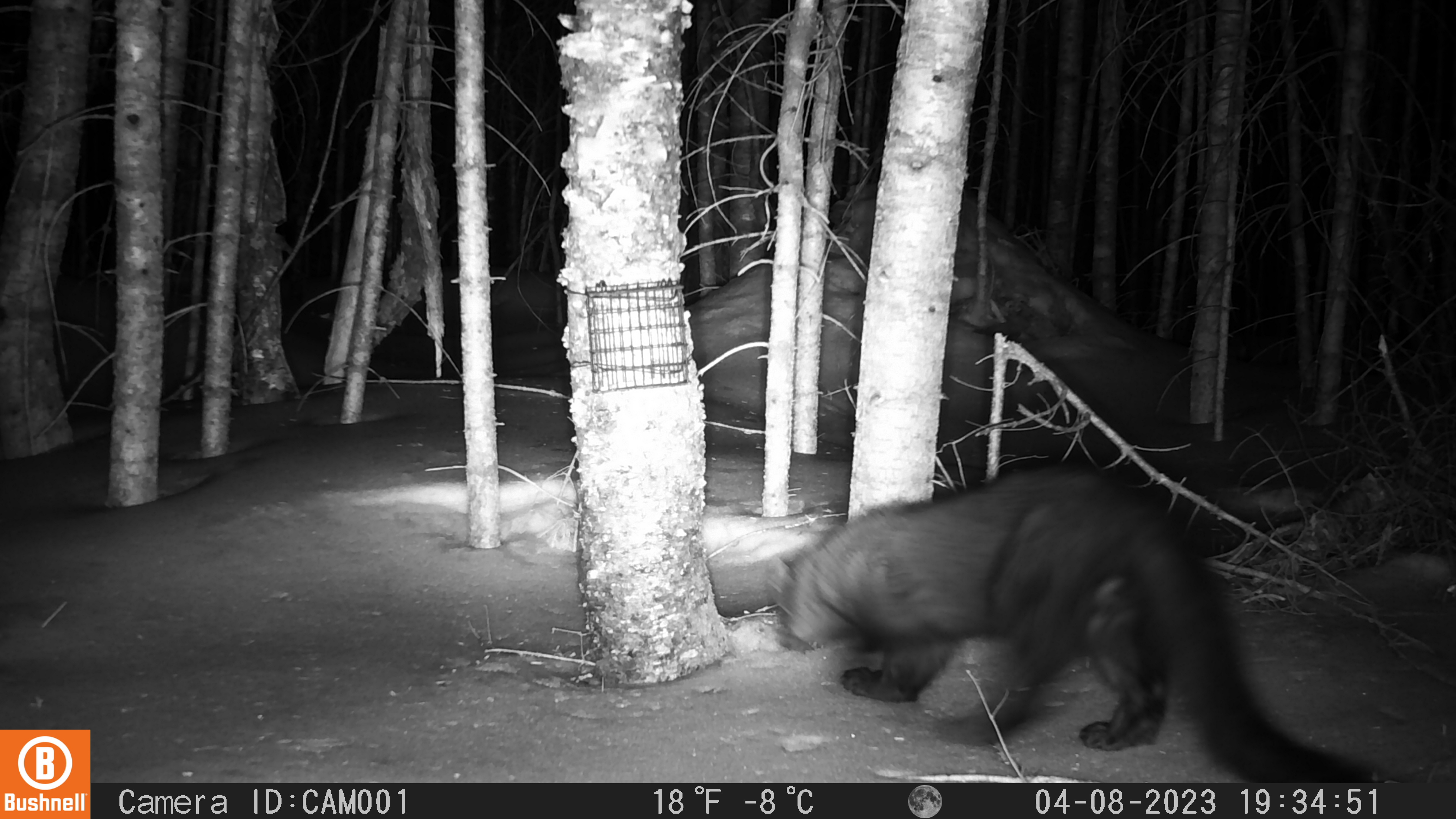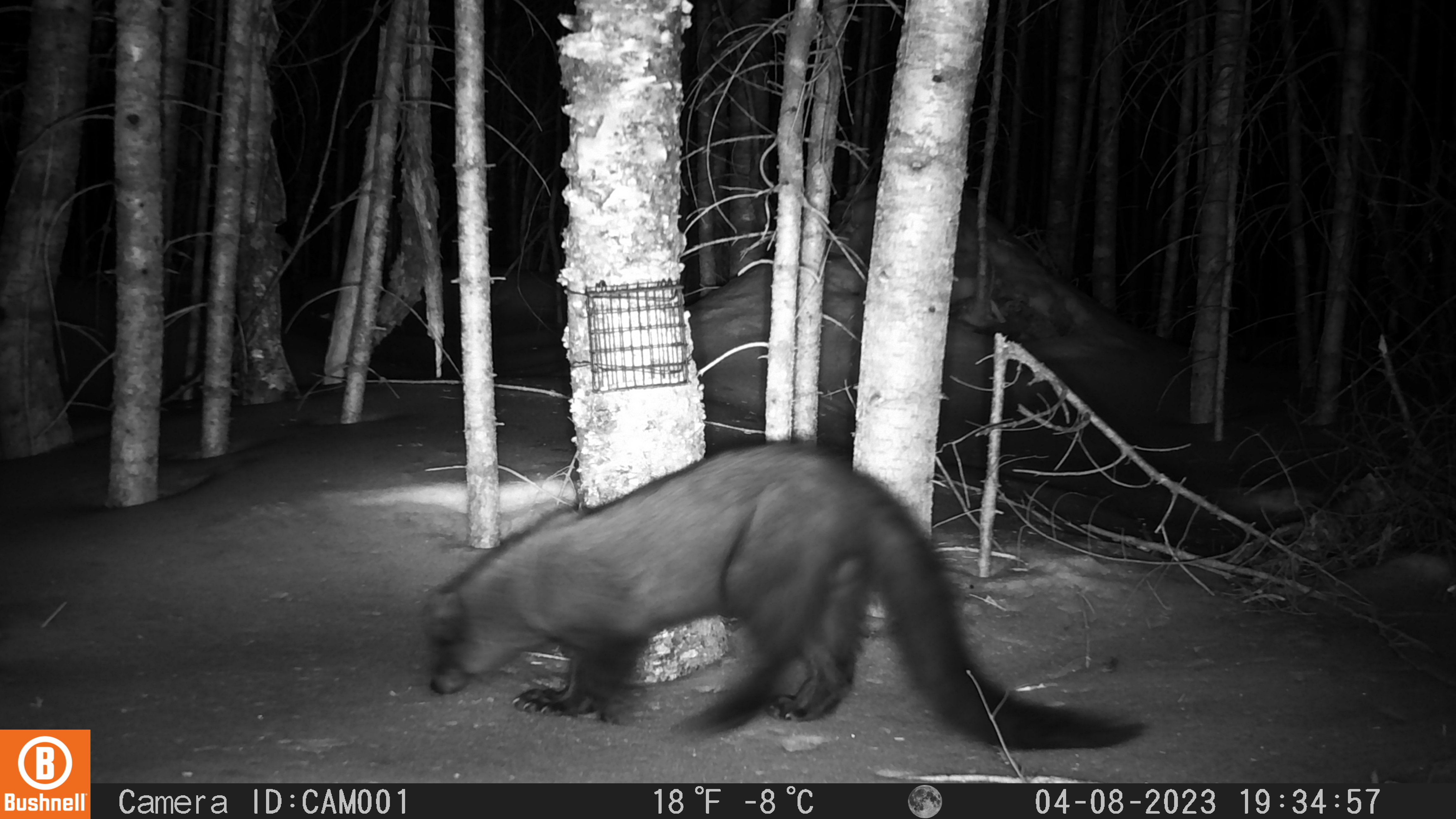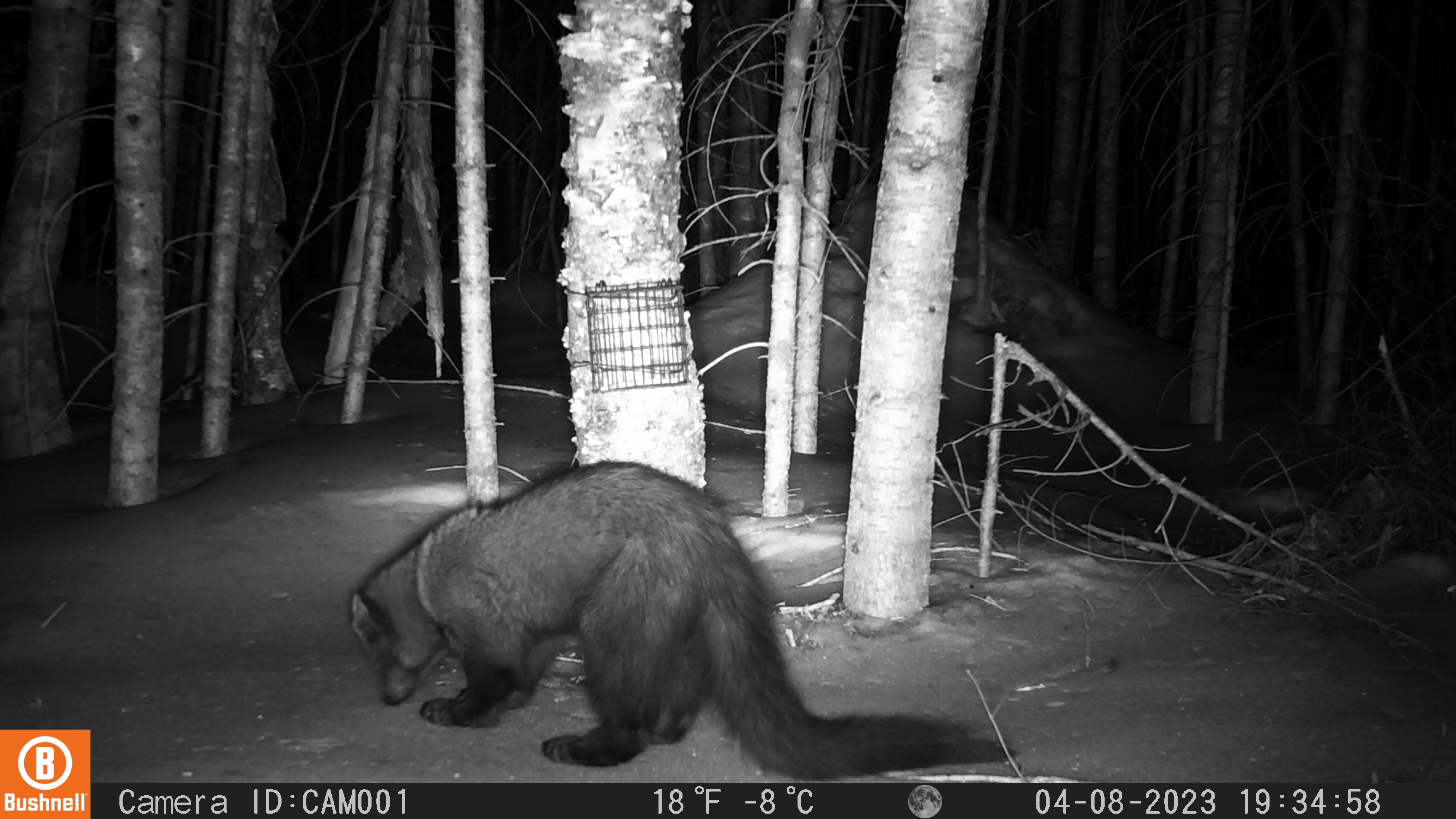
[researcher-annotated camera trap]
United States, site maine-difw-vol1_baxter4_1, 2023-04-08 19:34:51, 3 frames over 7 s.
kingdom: Animalia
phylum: Chordata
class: Mammalia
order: Carnivora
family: Mustelidae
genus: Pekania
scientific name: Pekania pennanti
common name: fisher